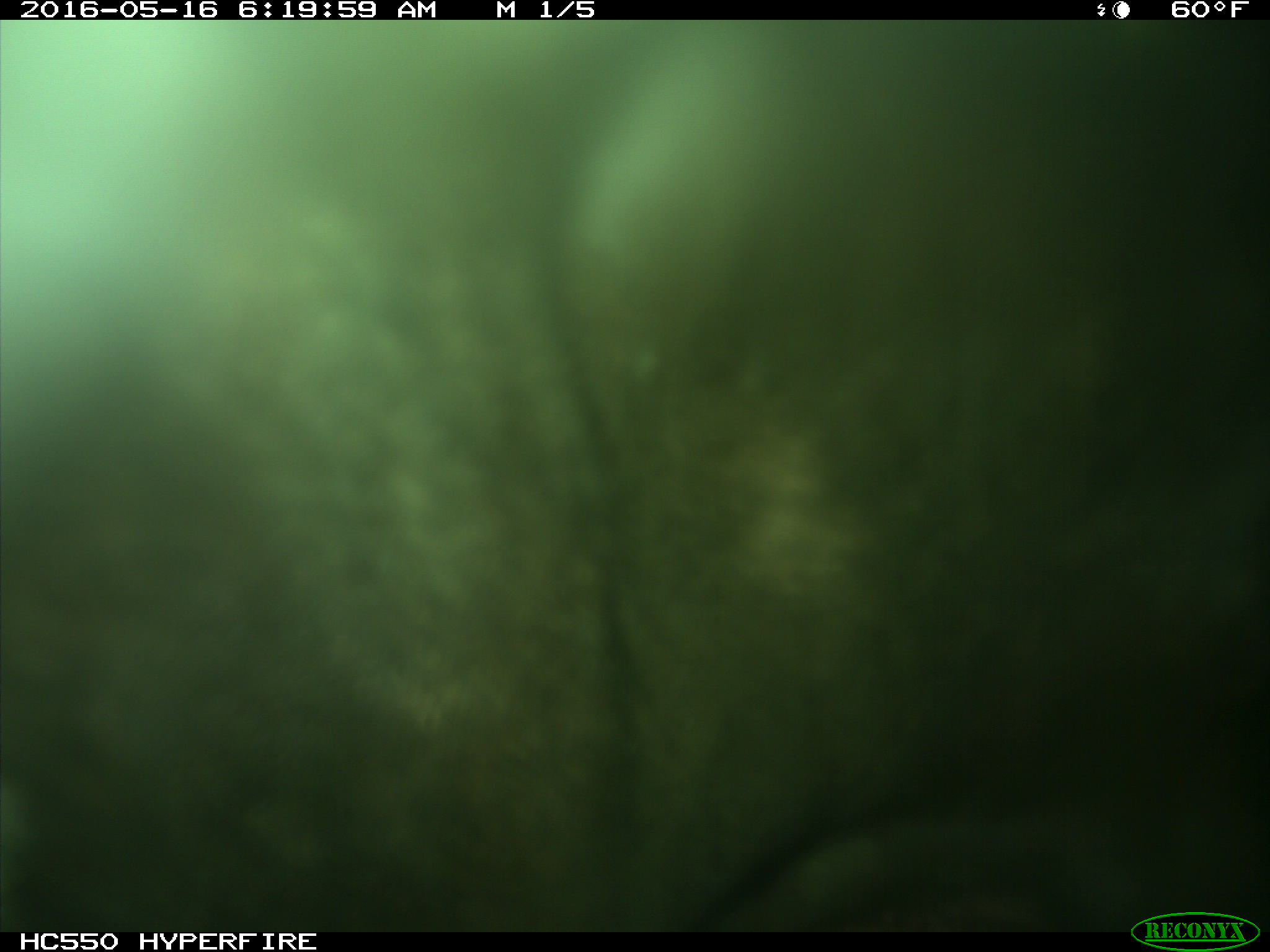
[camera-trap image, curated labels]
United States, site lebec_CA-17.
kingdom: Animalia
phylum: Chordata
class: Mammalia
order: Artiodactyla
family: Bovidae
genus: Bos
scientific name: Bos taurus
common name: domestic cow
Bos taurus (domestic cow).